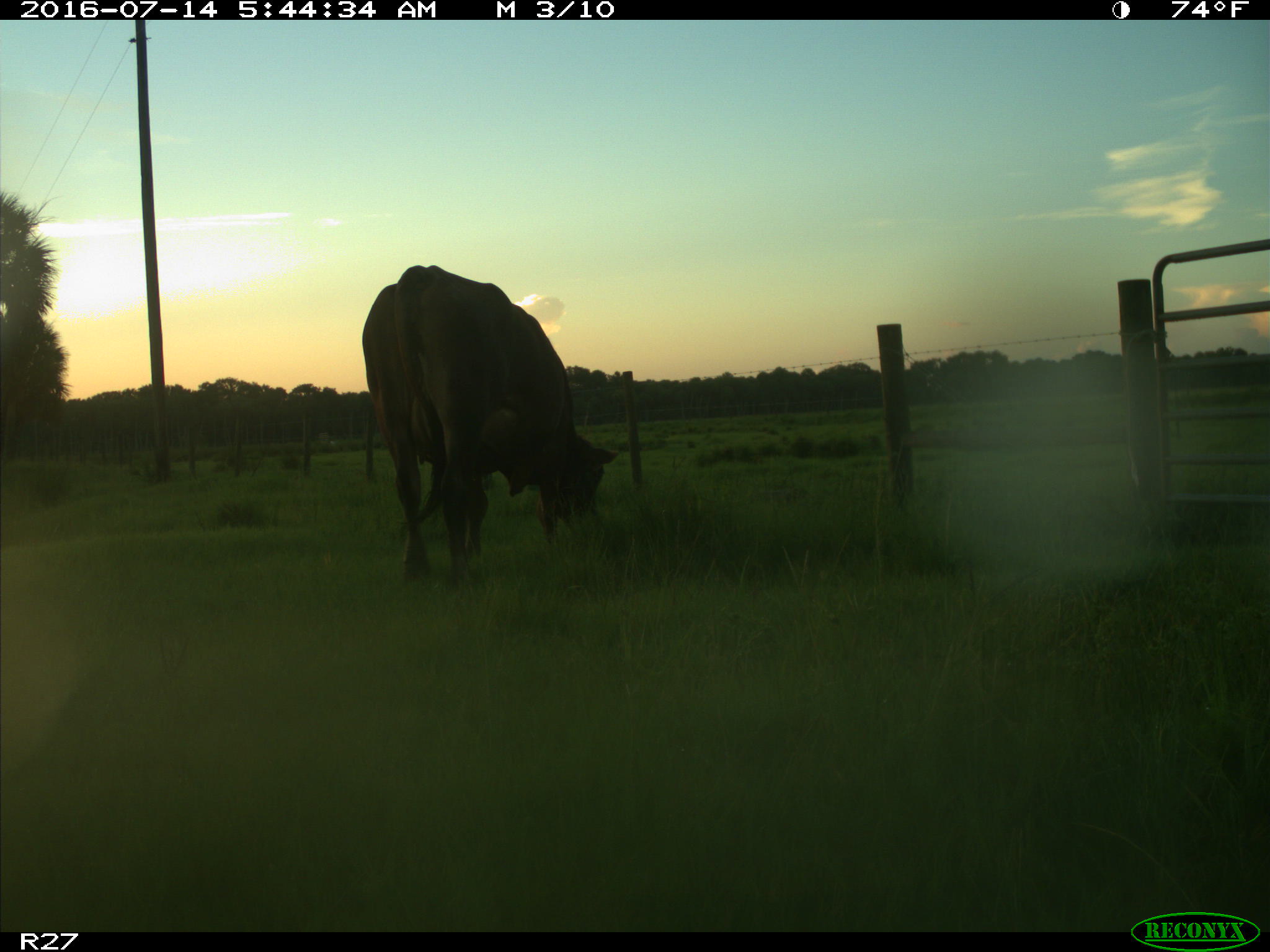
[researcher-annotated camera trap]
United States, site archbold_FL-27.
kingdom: Animalia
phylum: Chordata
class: Mammalia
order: Artiodactyla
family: Bovidae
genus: Bos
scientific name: Bos taurus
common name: domestic cow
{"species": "Bos taurus (domestic cow)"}